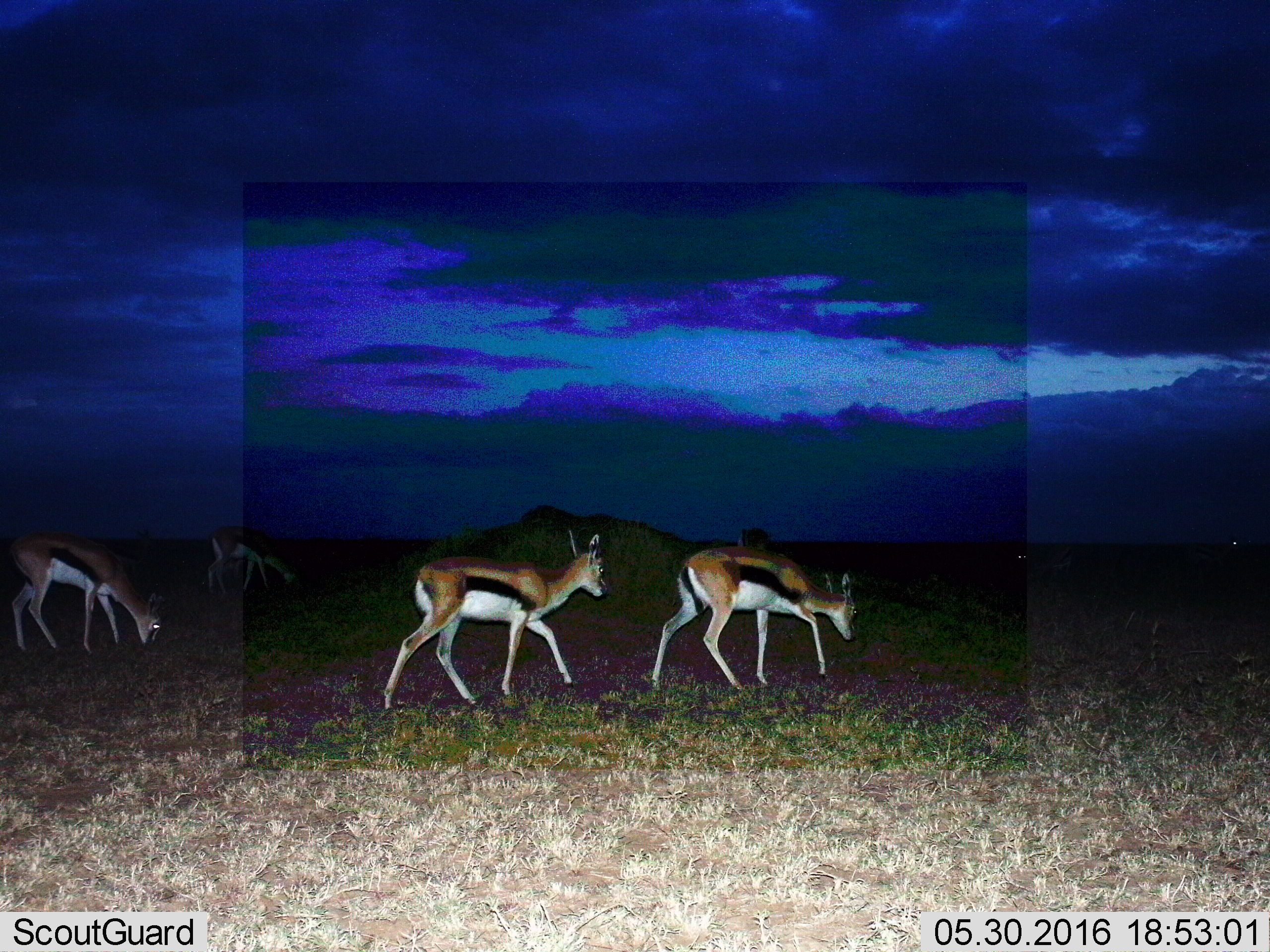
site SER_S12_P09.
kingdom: Animalia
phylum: Chordata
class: Mammalia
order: Artiodactyla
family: Bovidae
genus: Eudorcas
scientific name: Eudorcas thomsonii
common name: thomson's gazelle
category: gazellethomsons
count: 4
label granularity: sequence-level